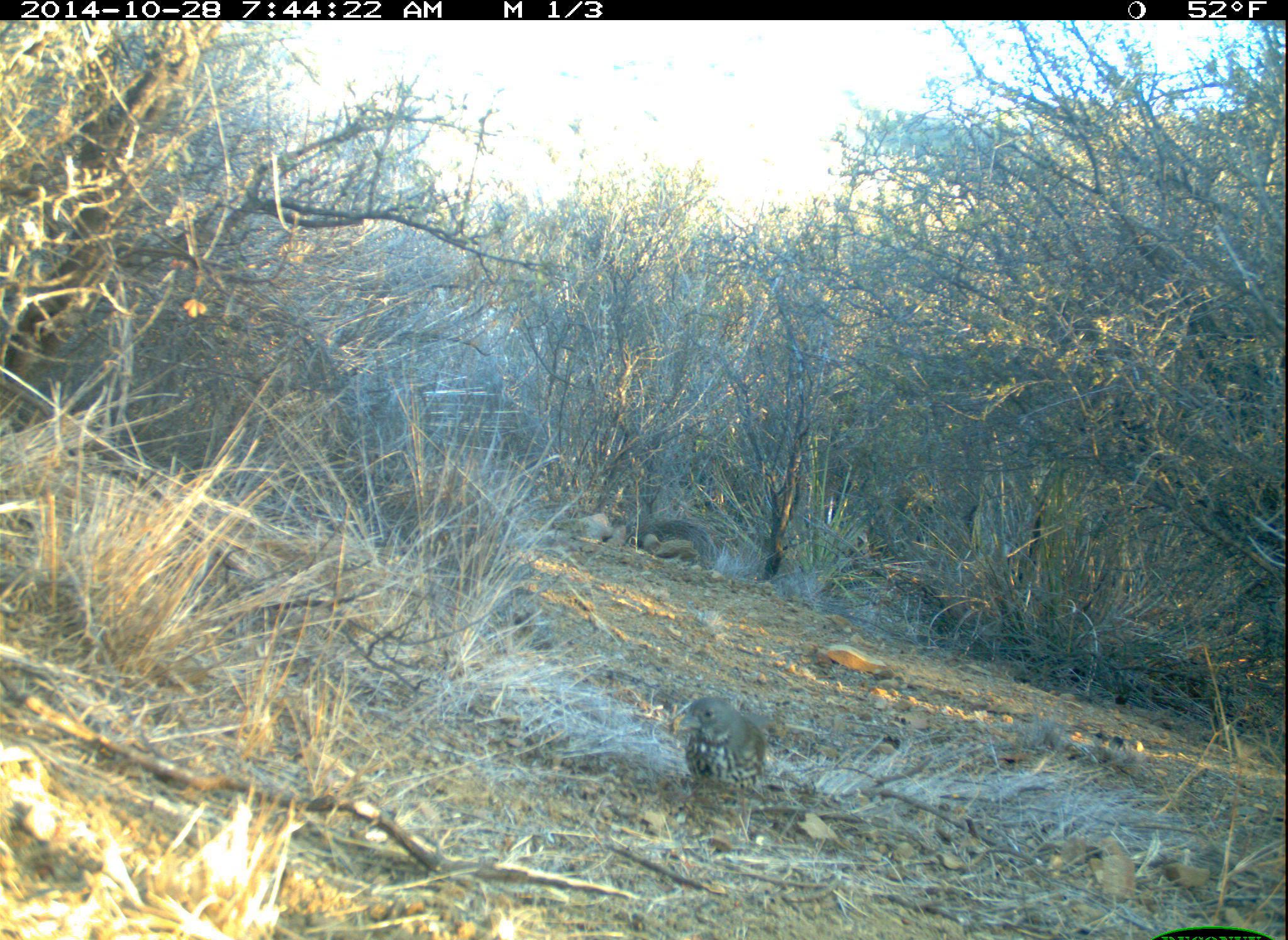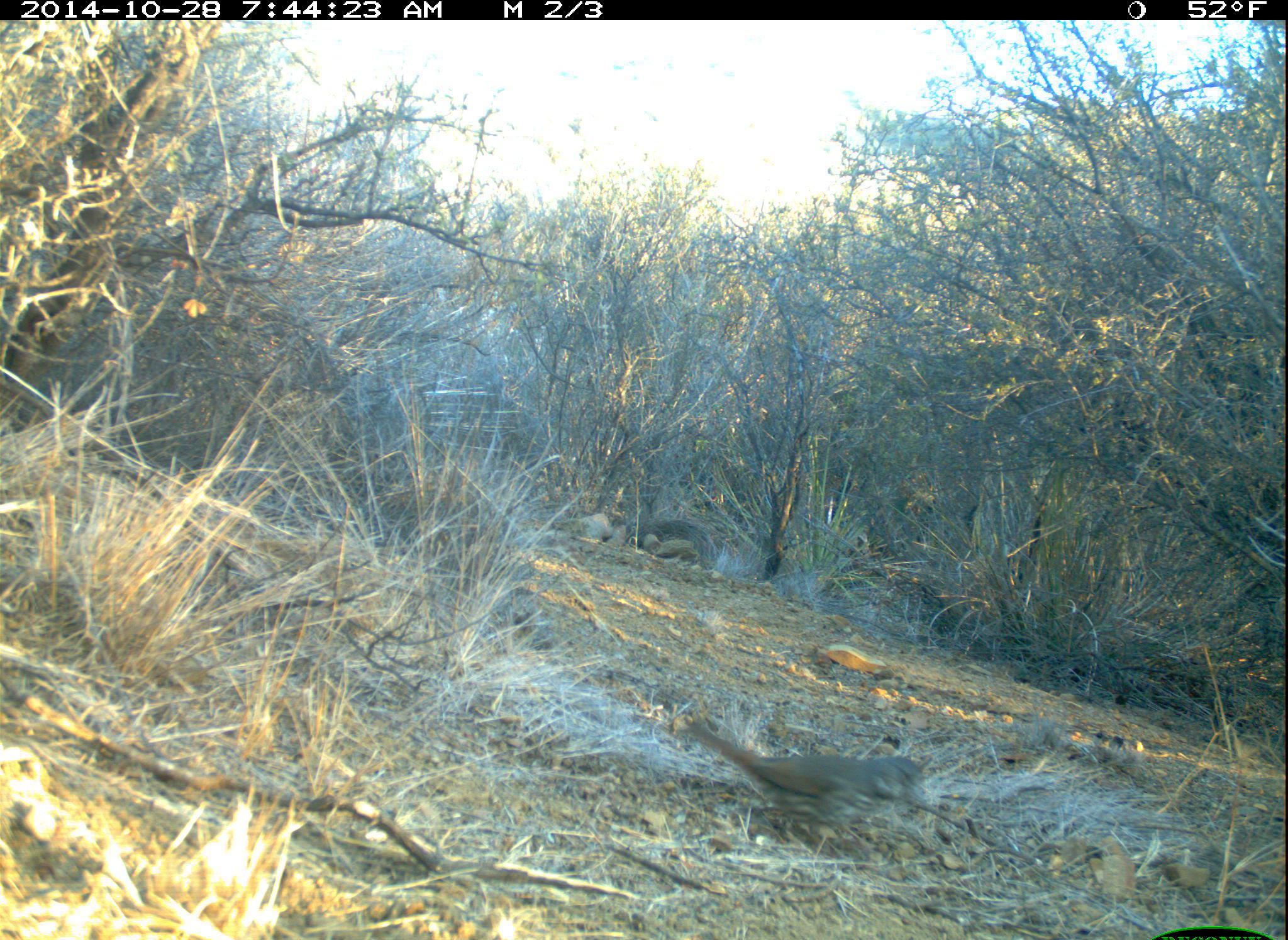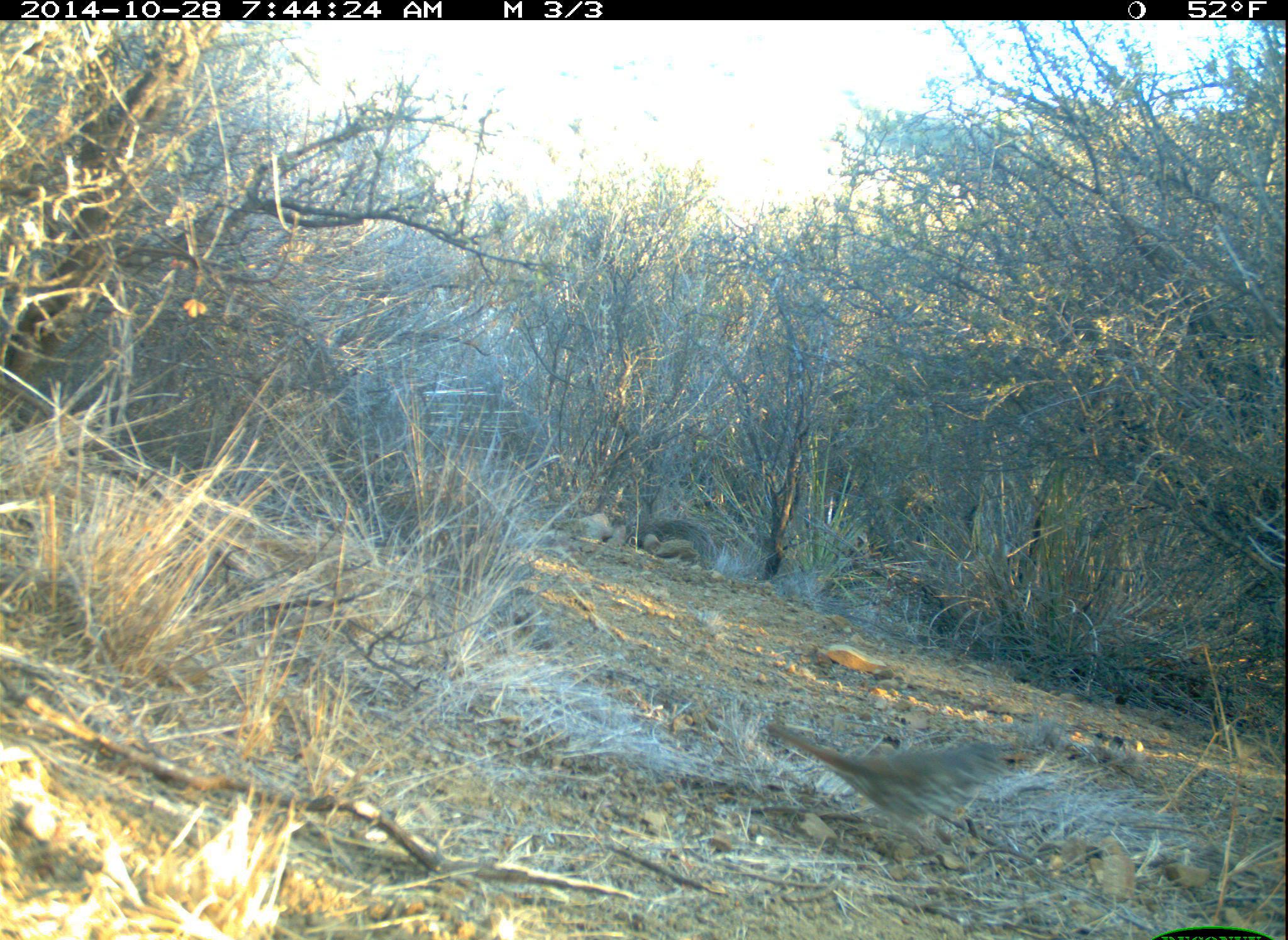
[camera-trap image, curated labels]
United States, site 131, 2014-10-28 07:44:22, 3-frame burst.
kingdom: Animalia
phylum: Chordata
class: Aves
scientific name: Aves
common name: bird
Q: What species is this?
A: Bird (Aves).